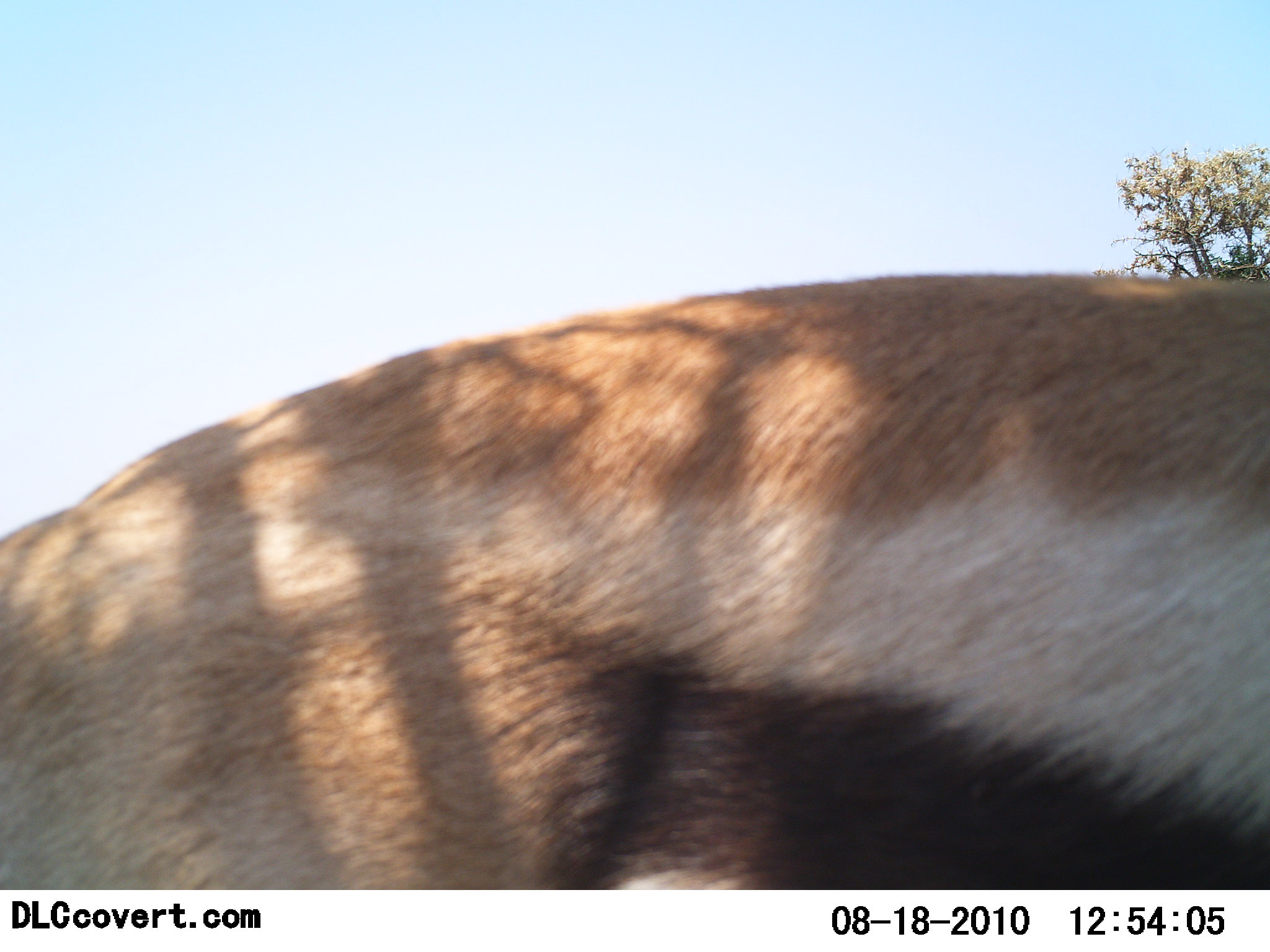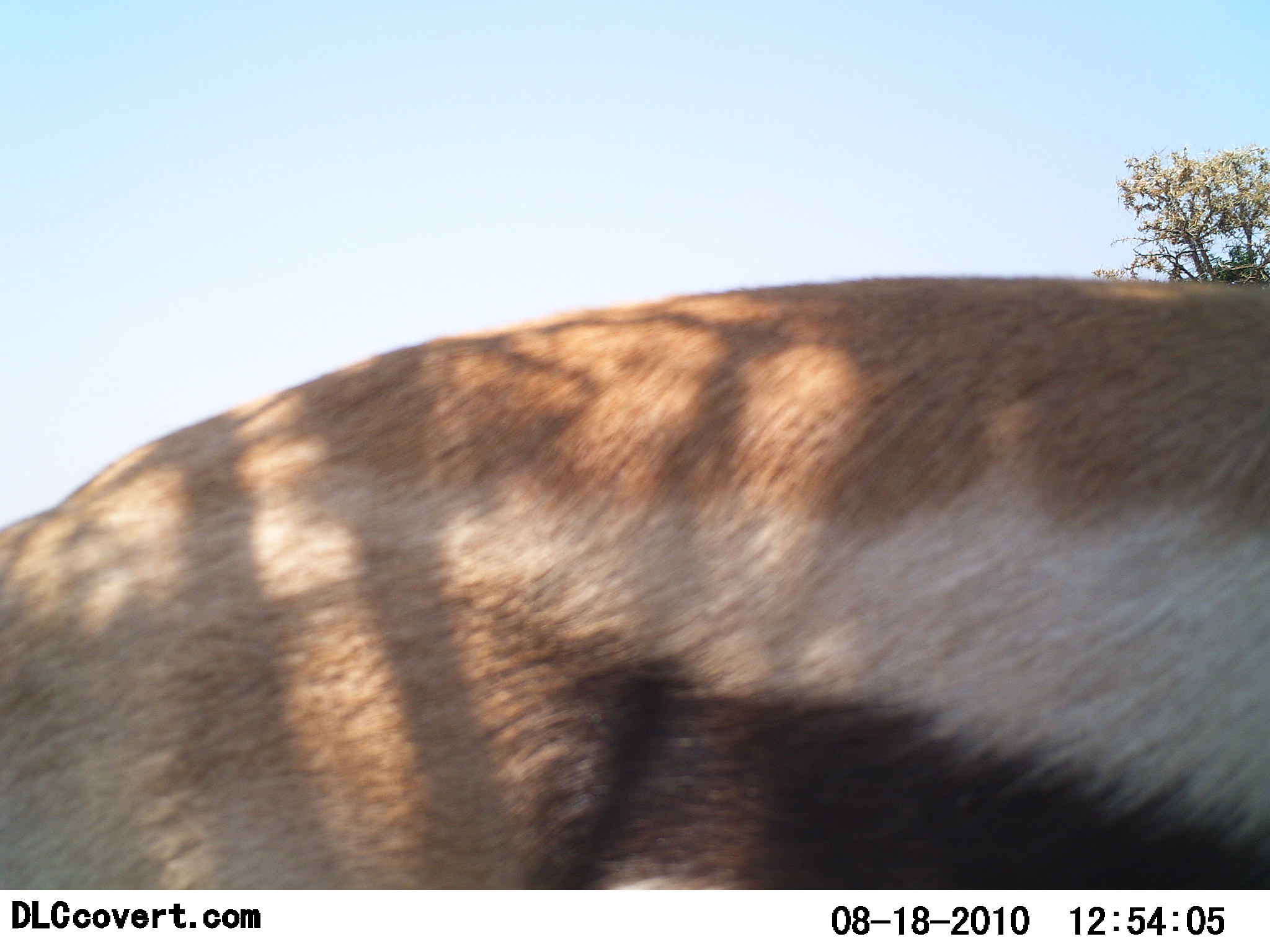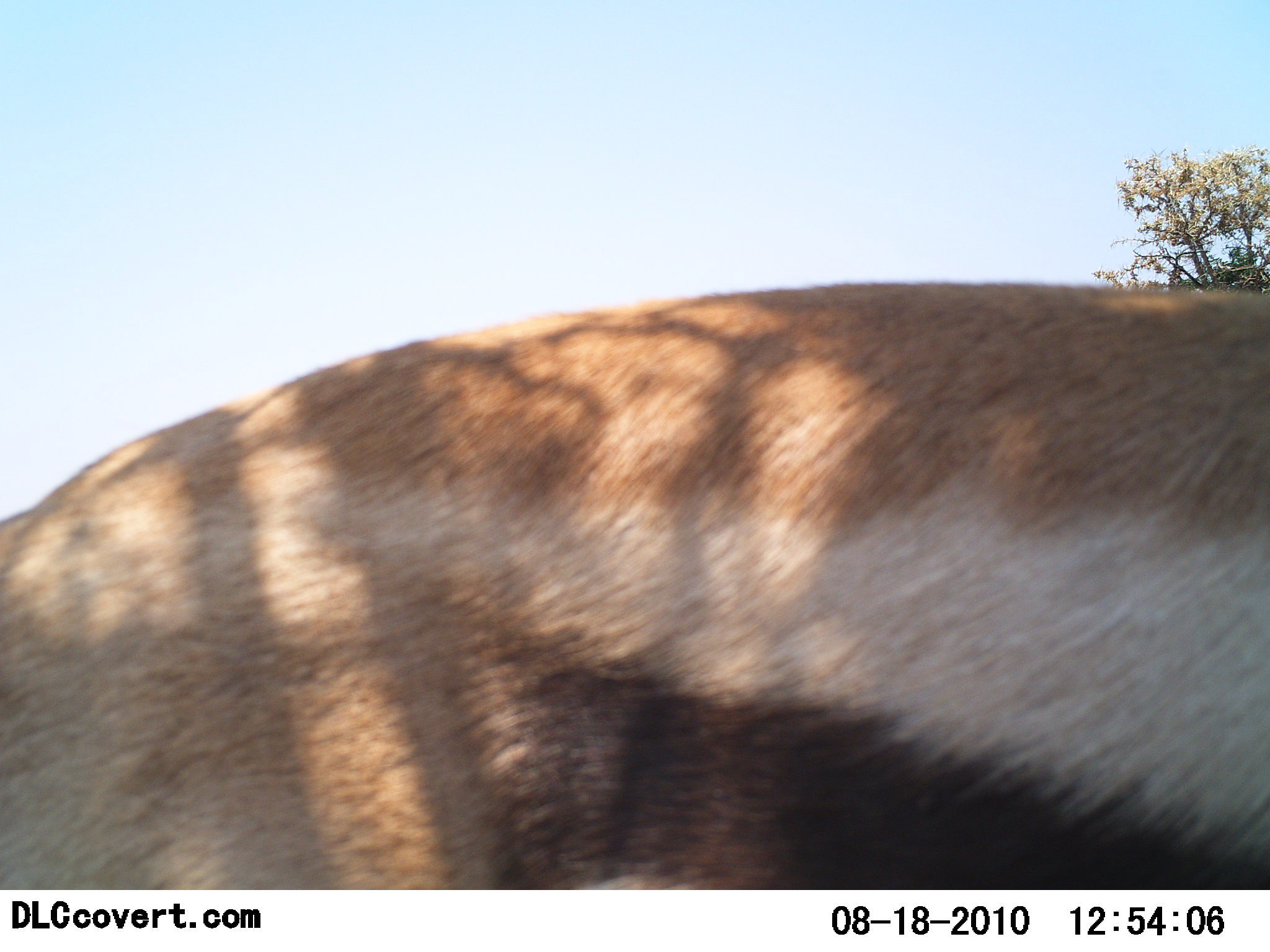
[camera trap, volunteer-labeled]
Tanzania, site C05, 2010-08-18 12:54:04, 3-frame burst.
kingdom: Animalia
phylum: Chordata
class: Mammalia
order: Artiodactyla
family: Bovidae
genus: Eudorcas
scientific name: Eudorcas thomsonii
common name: thomson's gazelle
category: gazellethomsons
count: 1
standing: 88%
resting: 0%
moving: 12%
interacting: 0%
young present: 0%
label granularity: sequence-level